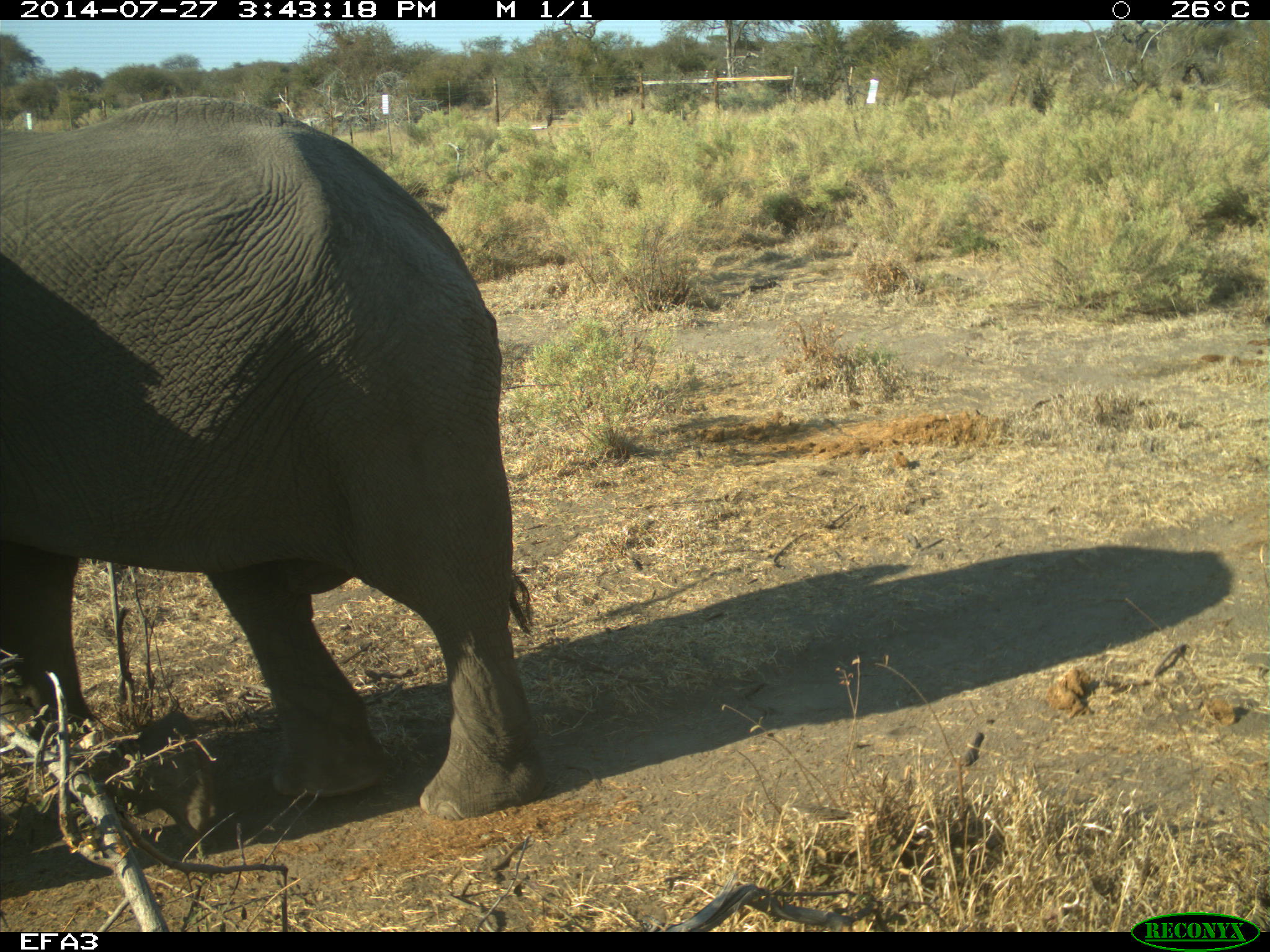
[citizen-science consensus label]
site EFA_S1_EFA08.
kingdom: Animalia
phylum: Chordata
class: Mammalia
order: Proboscidea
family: Elephantidae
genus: Loxodonta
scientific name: Loxodonta africana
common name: african bush elephant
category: elephant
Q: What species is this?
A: Elephant (african bush elephant) (Loxodonta africana).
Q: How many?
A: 1.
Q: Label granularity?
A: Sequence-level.